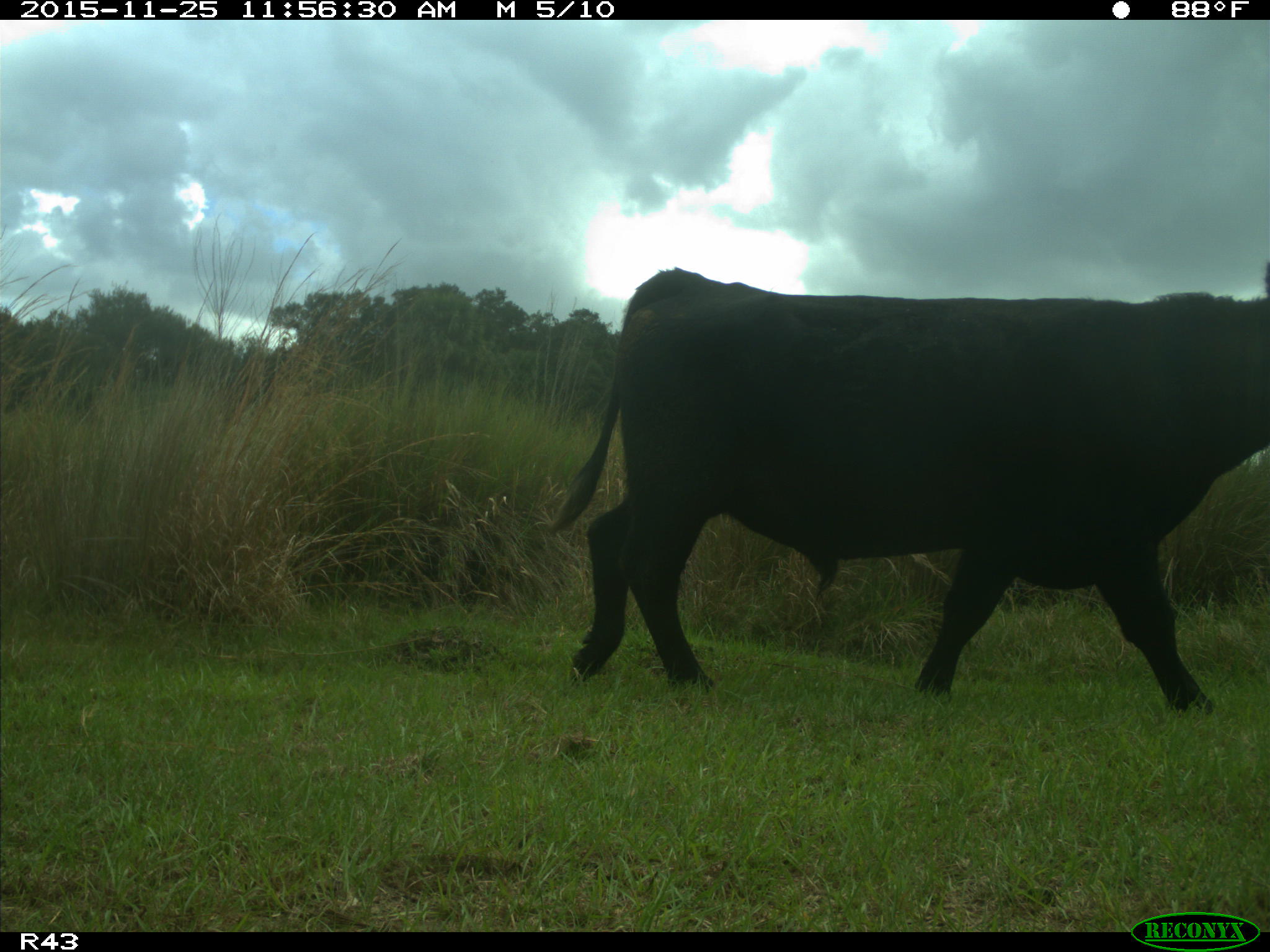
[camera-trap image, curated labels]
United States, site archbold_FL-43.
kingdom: Animalia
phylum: Chordata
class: Mammalia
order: Artiodactyla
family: Bovidae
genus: Bos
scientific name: Bos taurus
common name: domestic cow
Bos taurus (domestic cow).